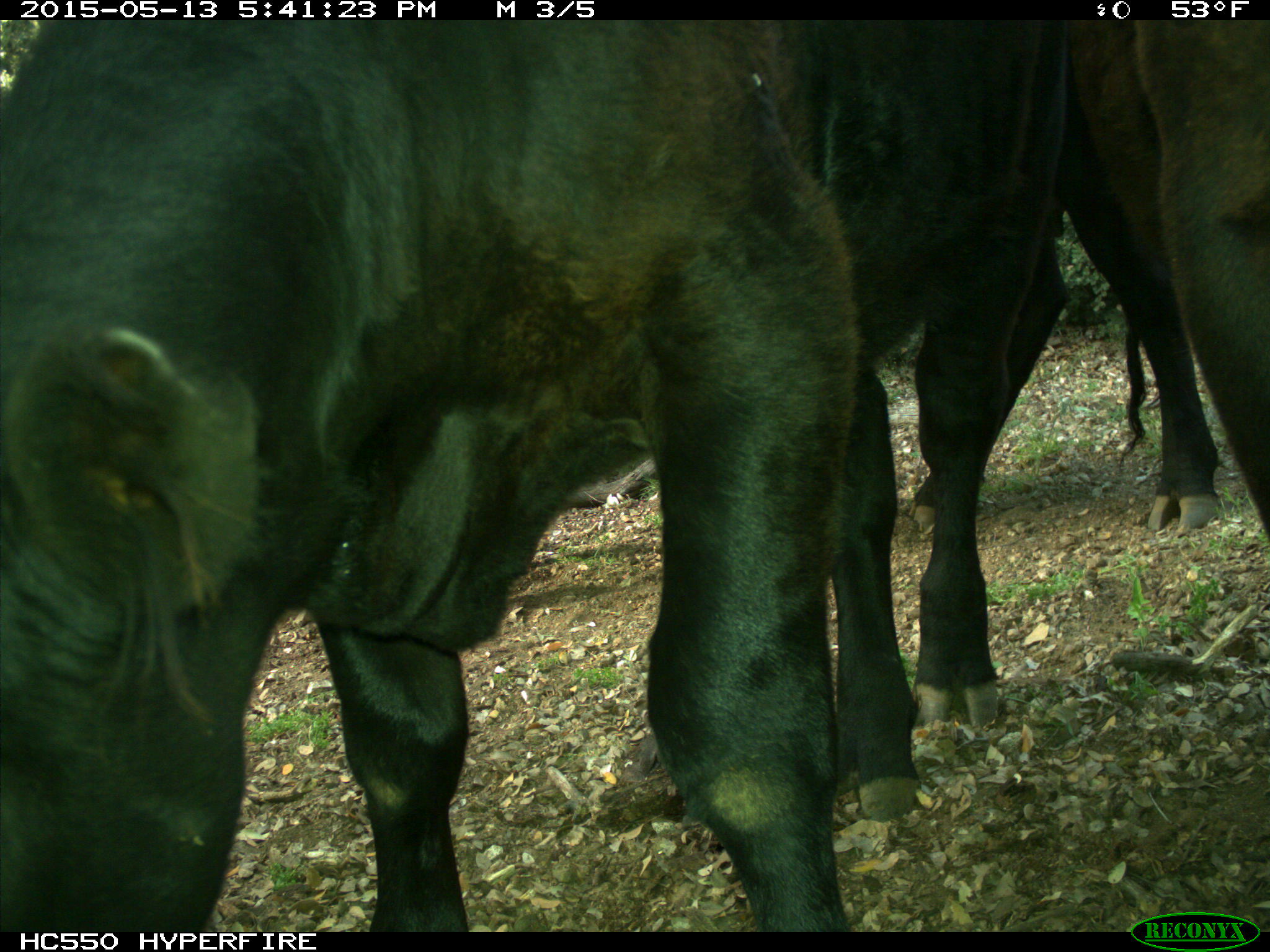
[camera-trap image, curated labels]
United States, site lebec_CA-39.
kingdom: Animalia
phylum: Chordata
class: Mammalia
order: Artiodactyla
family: Bovidae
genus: Bos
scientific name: Bos taurus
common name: domestic cow